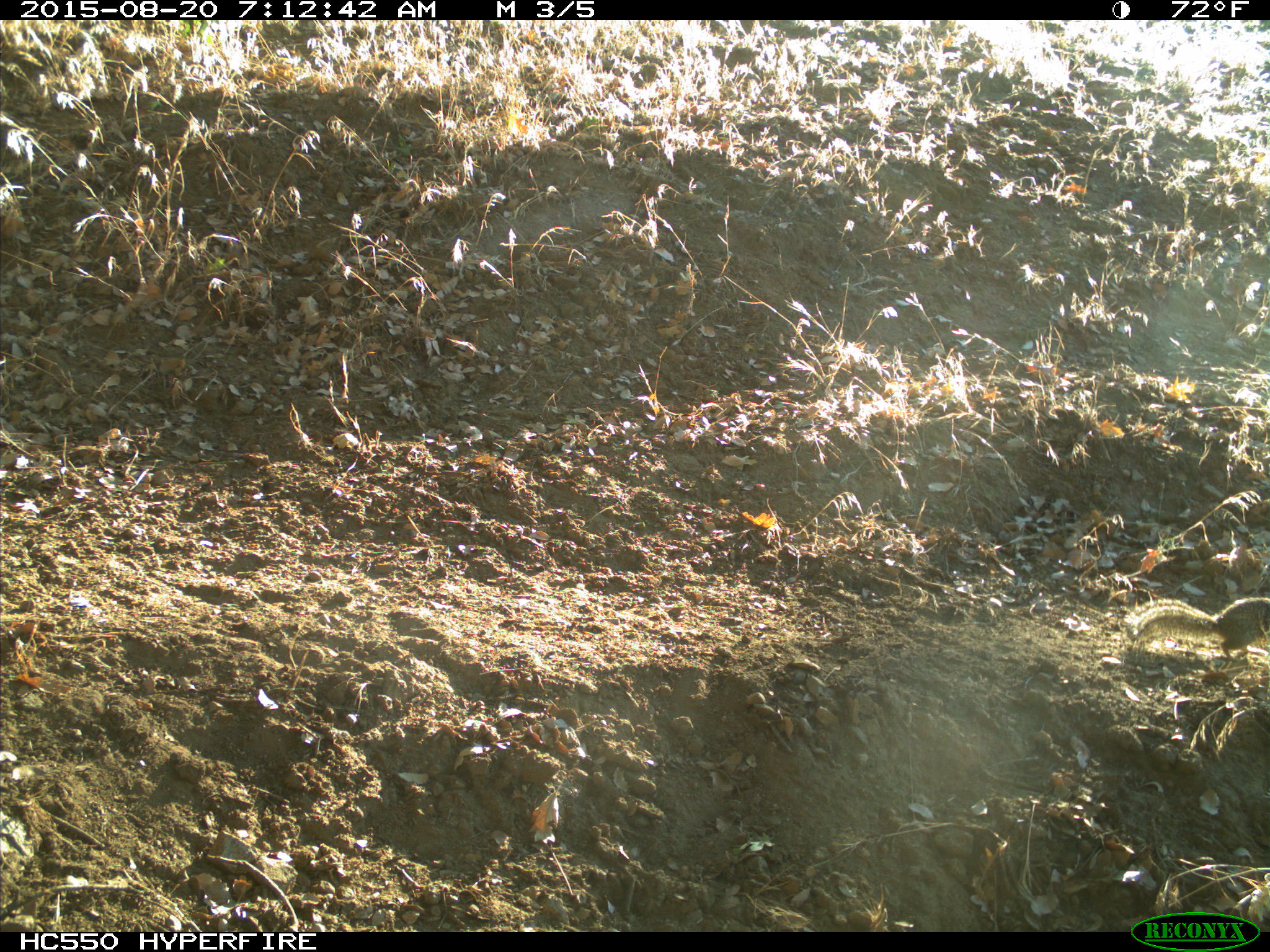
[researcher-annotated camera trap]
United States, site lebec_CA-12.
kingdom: Animalia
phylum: Chordata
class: Mammalia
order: Rodentia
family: Sciuridae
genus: Otospermophilus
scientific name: Otospermophilus beecheyi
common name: california ground squirrel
Otospermophilus beecheyi (california ground squirrel).